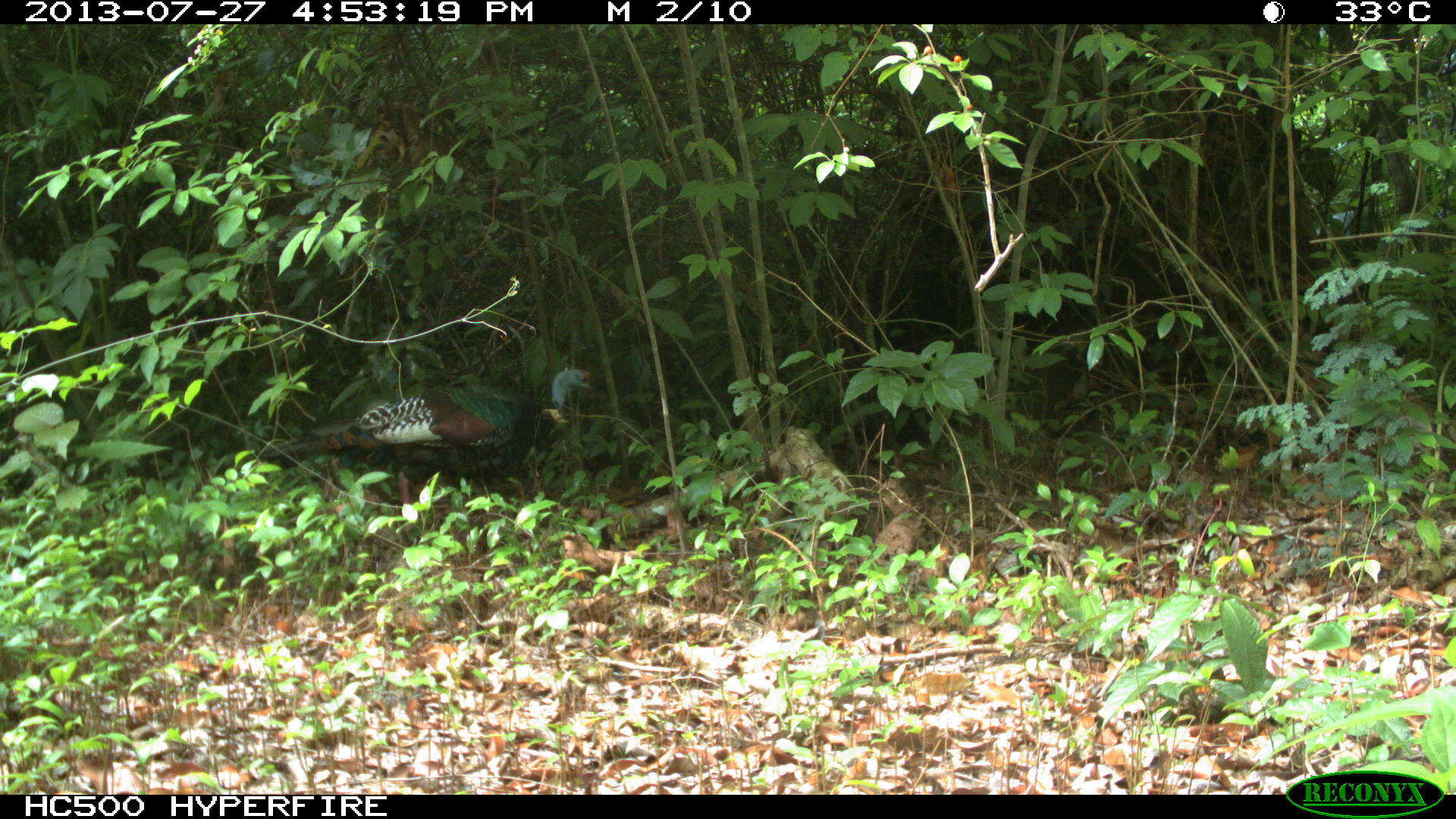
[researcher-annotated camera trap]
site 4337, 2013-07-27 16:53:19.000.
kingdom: Animalia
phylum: Chordata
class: Aves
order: Galliformes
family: Phasianidae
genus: Meleagris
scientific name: Meleagris ocellata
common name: ocellated turkey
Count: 1.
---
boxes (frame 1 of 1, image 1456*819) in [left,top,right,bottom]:
meleagris ocellata: [256,368,591,514]